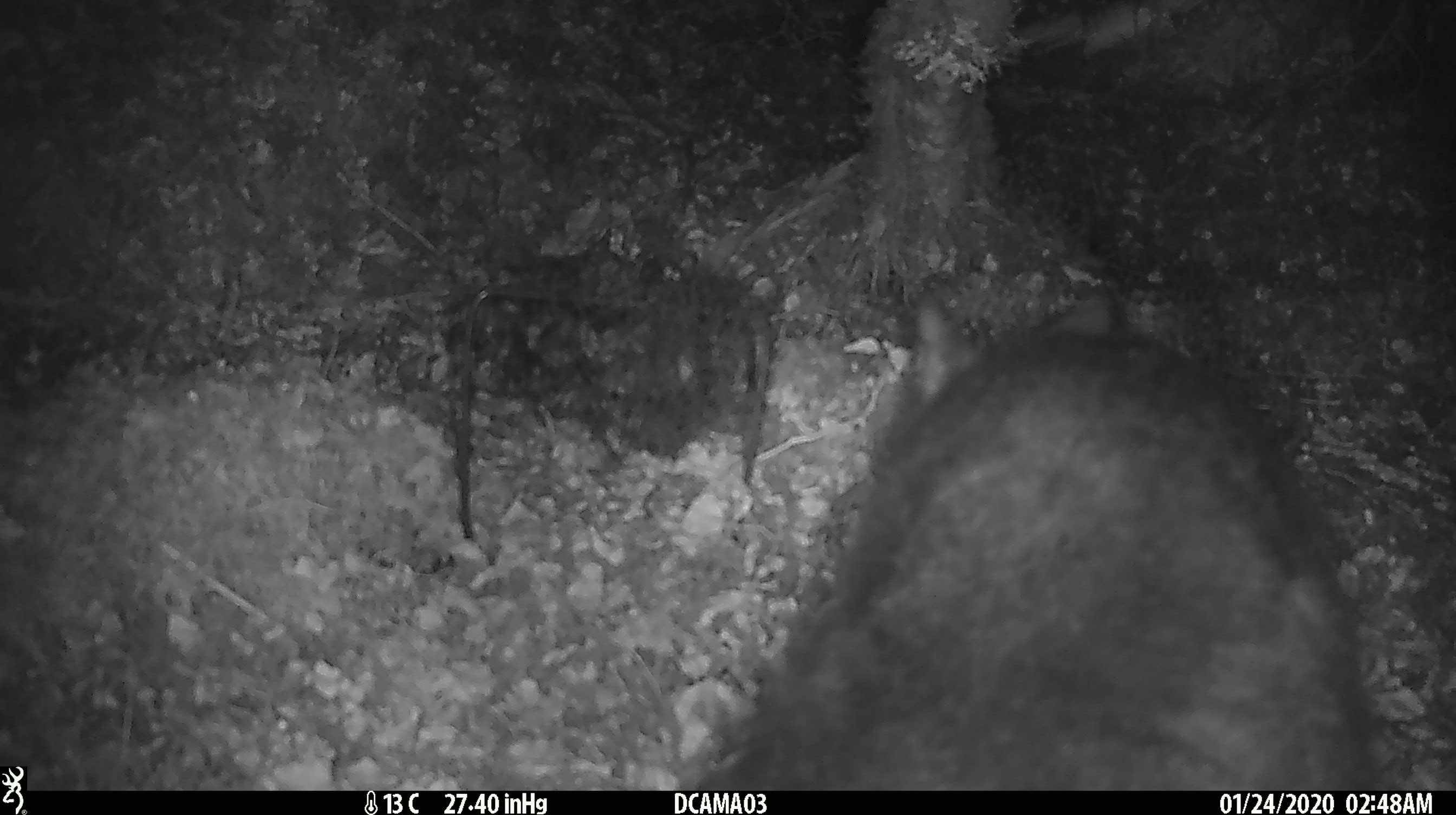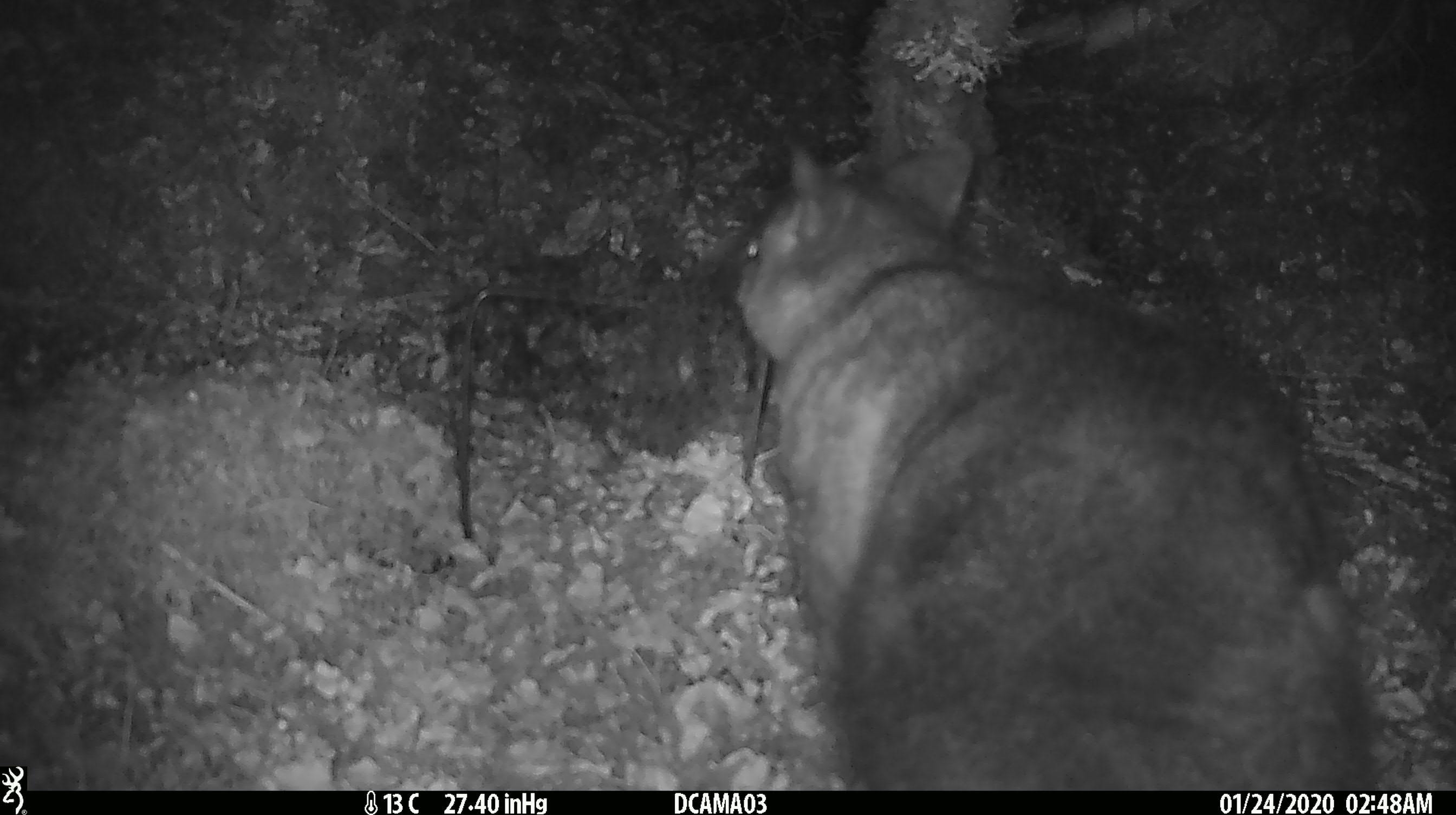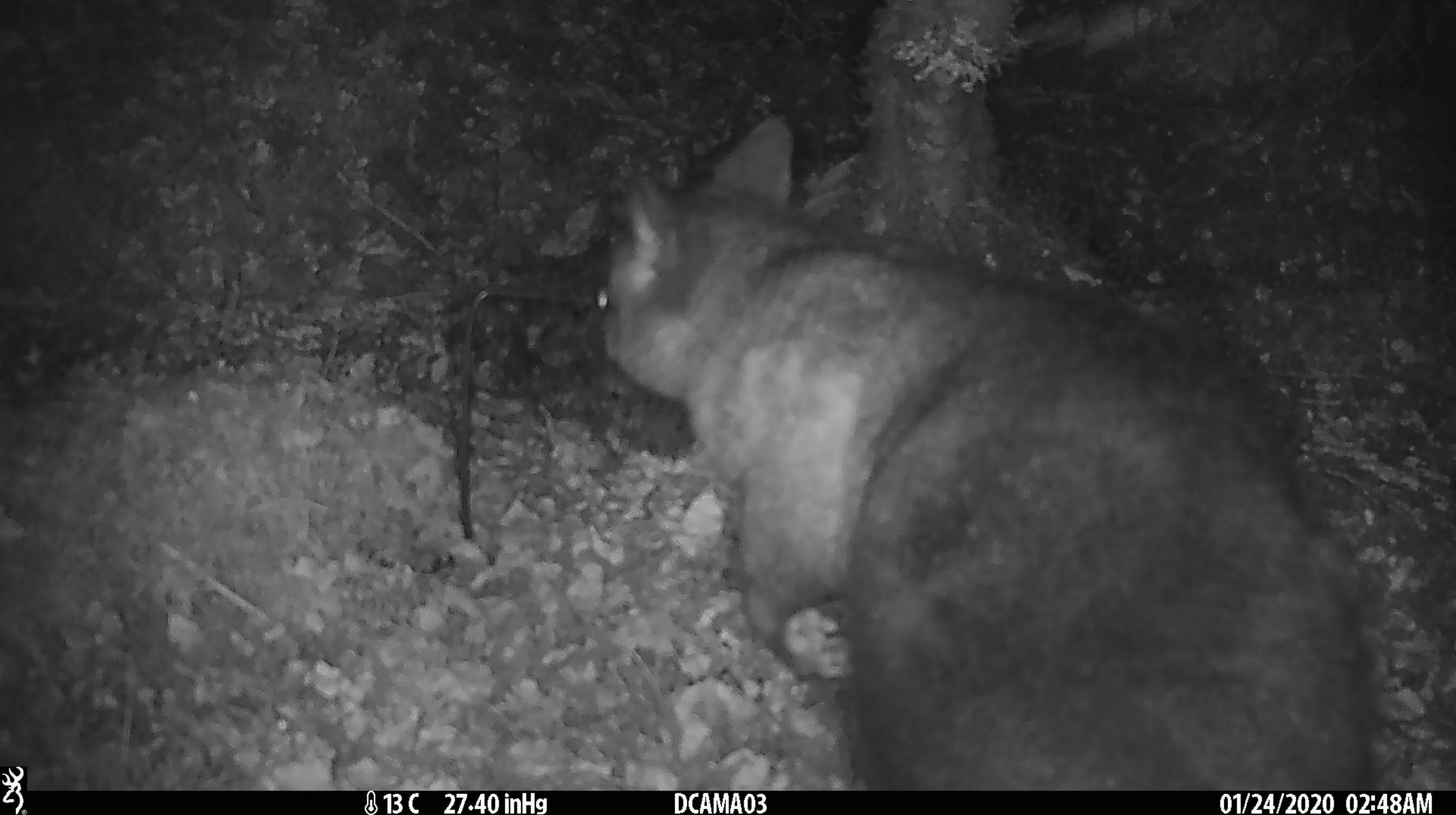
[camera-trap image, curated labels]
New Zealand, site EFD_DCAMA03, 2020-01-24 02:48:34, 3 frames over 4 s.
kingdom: Animalia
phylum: Chordata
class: Mammalia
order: Diprotodontia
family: Phalangeridae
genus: Trichosurus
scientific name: Trichosurus vulpecula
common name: common brushtail possum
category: possum